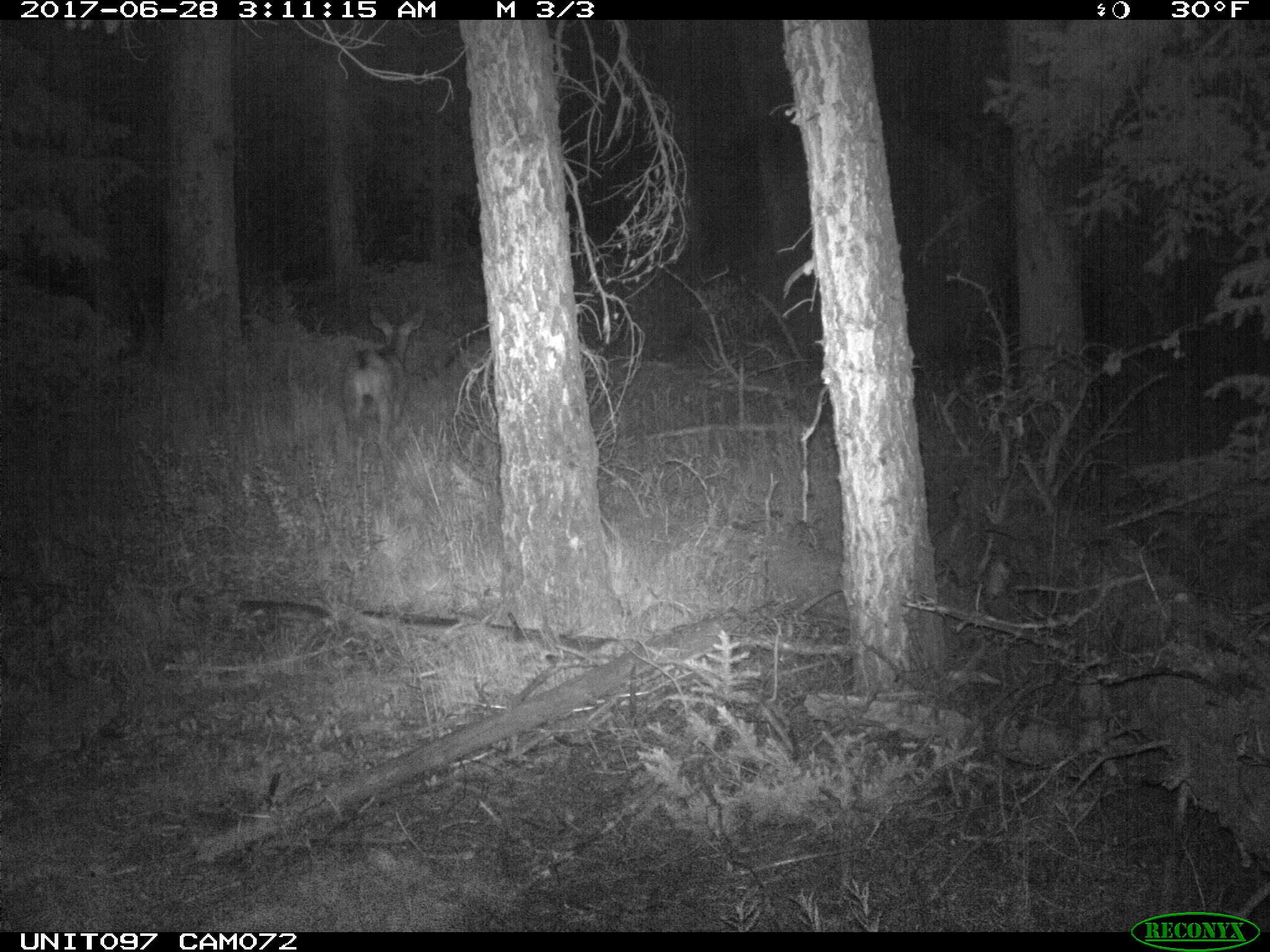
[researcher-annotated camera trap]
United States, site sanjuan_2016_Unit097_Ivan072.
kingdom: Animalia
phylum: Chordata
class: Mammalia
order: Artiodactyla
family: Cervidae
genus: Odocoileus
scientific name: Odocoileus hemionus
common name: mule deer